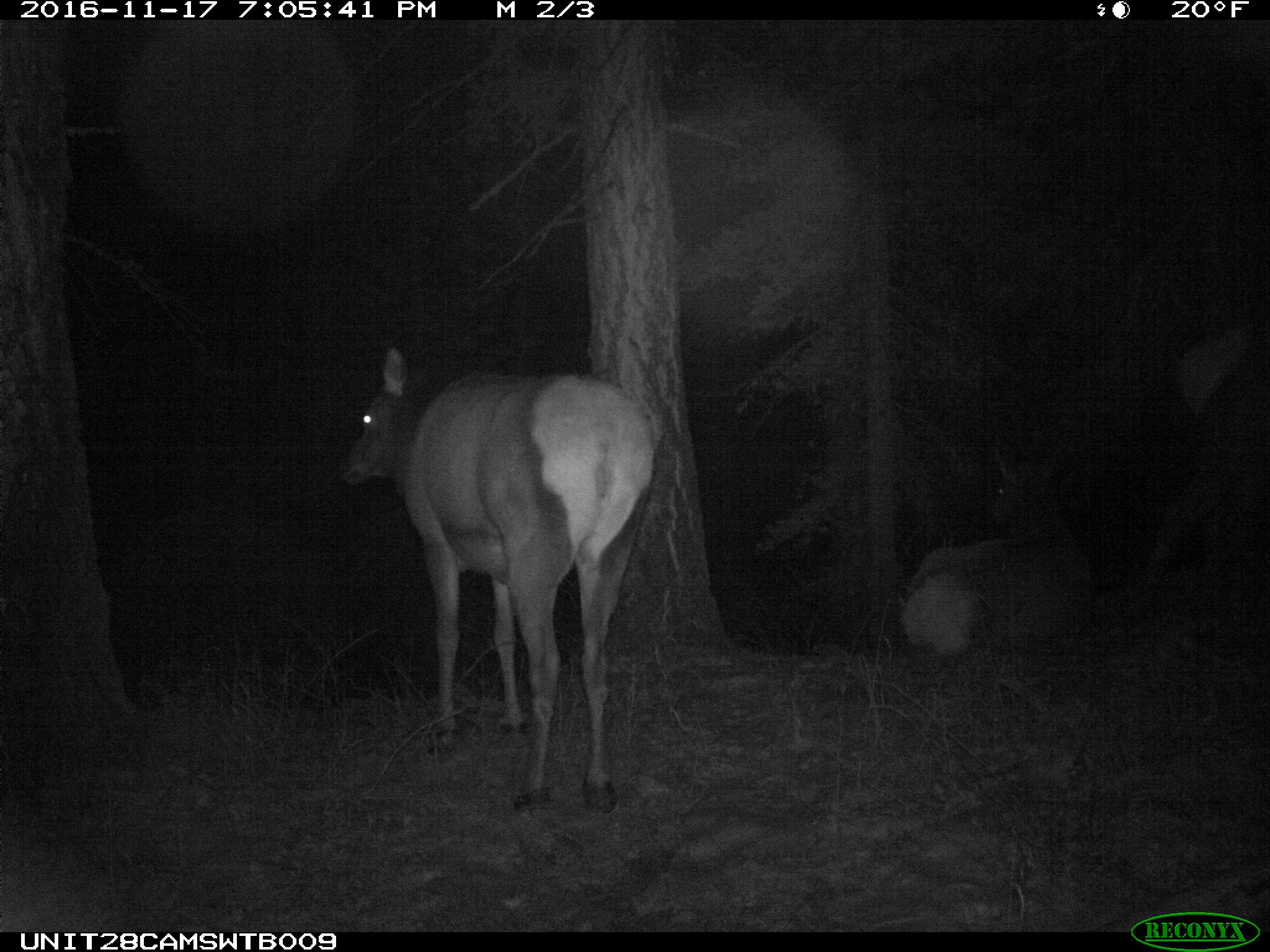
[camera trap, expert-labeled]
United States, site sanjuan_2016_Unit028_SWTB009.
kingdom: Animalia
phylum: Chordata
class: Mammalia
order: Artiodactyla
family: Cervidae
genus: Cervus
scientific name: Cervus elaphus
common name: red deer